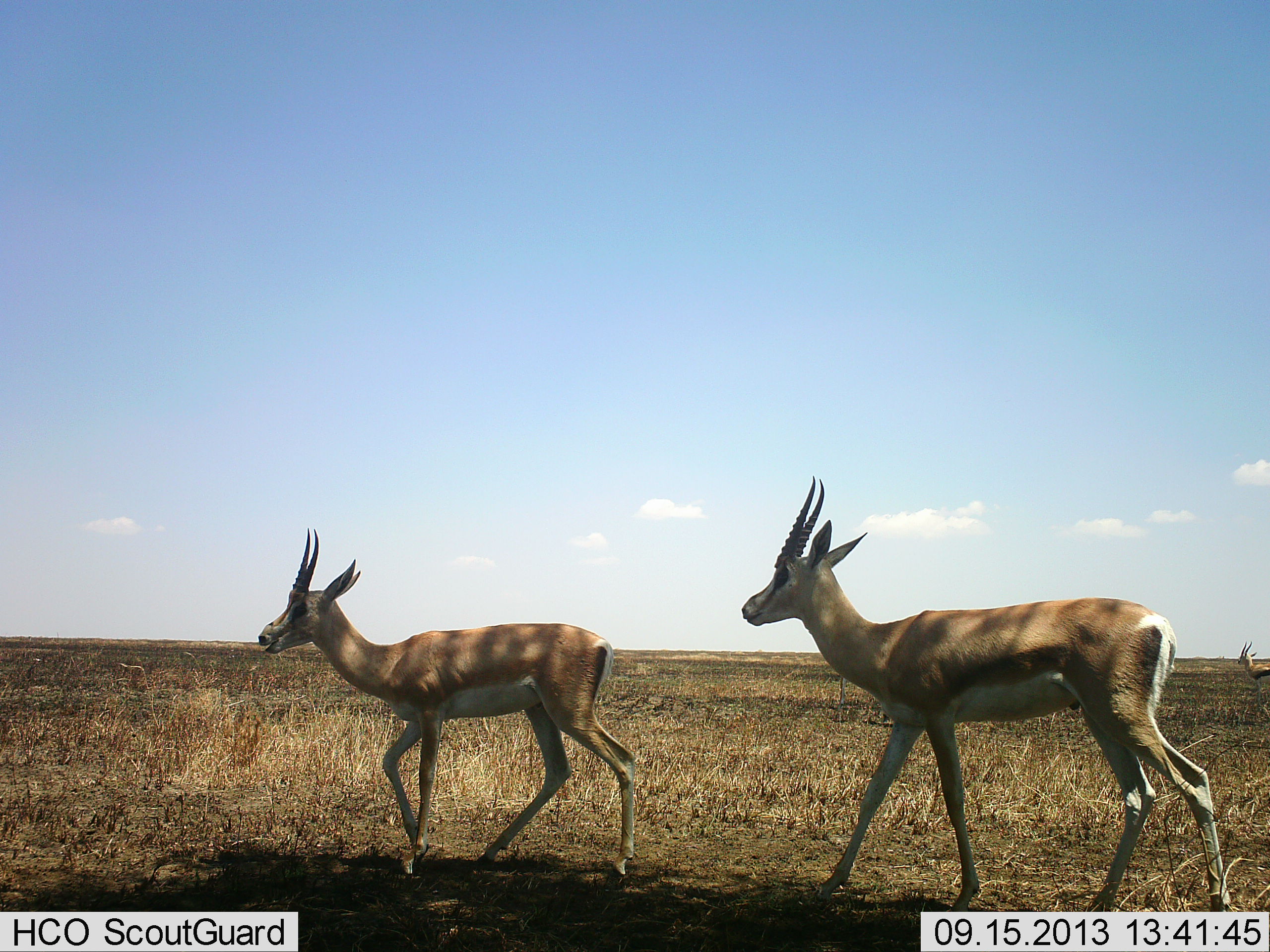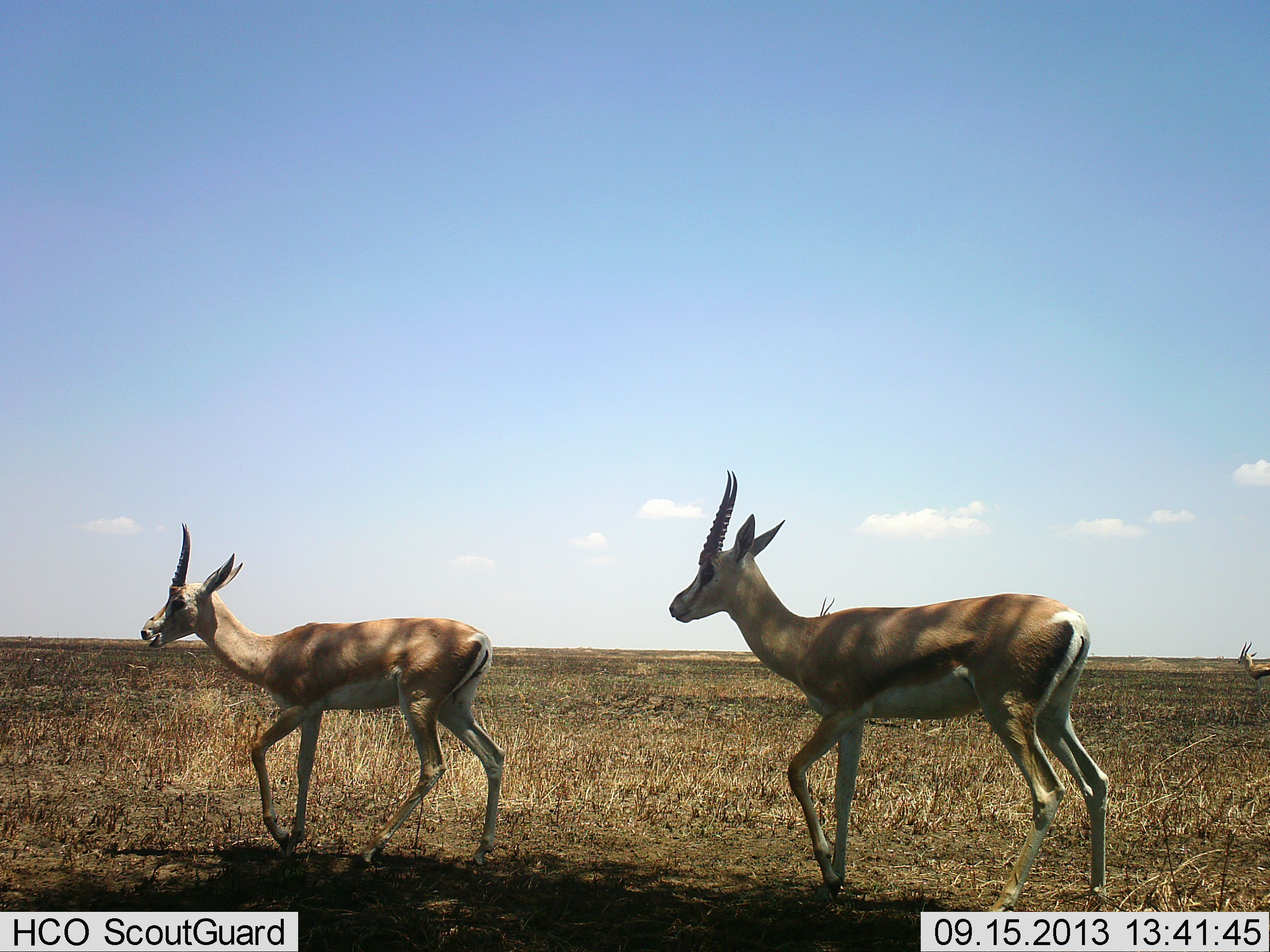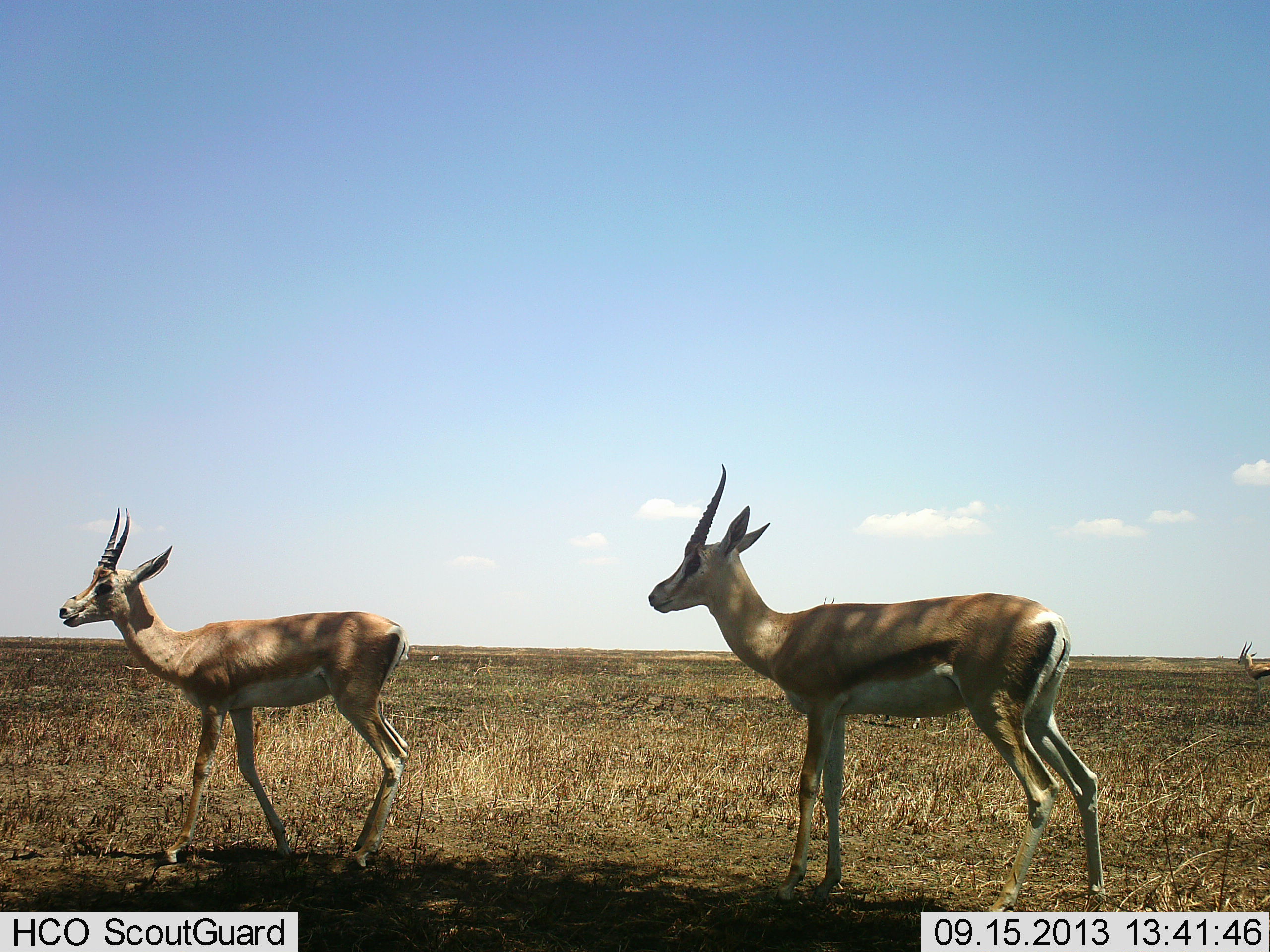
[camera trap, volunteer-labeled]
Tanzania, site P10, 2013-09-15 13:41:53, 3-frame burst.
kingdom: Animalia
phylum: Chordata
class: Mammalia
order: Artiodactyla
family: Bovidae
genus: Eudorcas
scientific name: Eudorcas thomsonii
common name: thomson's gazelle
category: gazellethomsons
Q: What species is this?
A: Gazellethomsons (thomson's gazelle) (Eudorcas thomsonii).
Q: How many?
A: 2.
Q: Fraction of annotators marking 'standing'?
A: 40%.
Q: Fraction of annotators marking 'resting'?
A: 0%.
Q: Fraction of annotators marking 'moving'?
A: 64%.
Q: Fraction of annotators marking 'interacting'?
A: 0%.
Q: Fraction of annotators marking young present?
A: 4%.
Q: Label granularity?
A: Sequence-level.